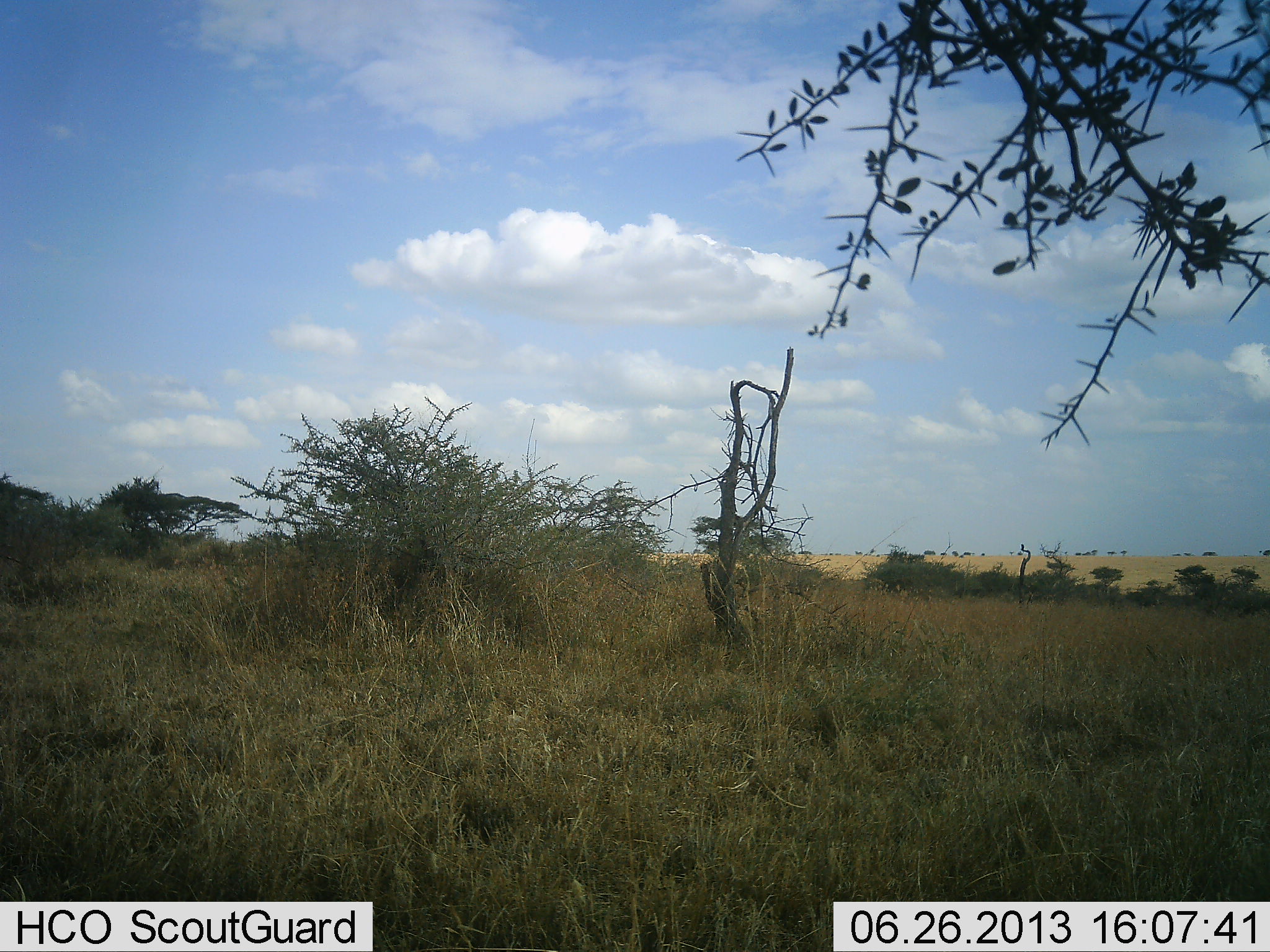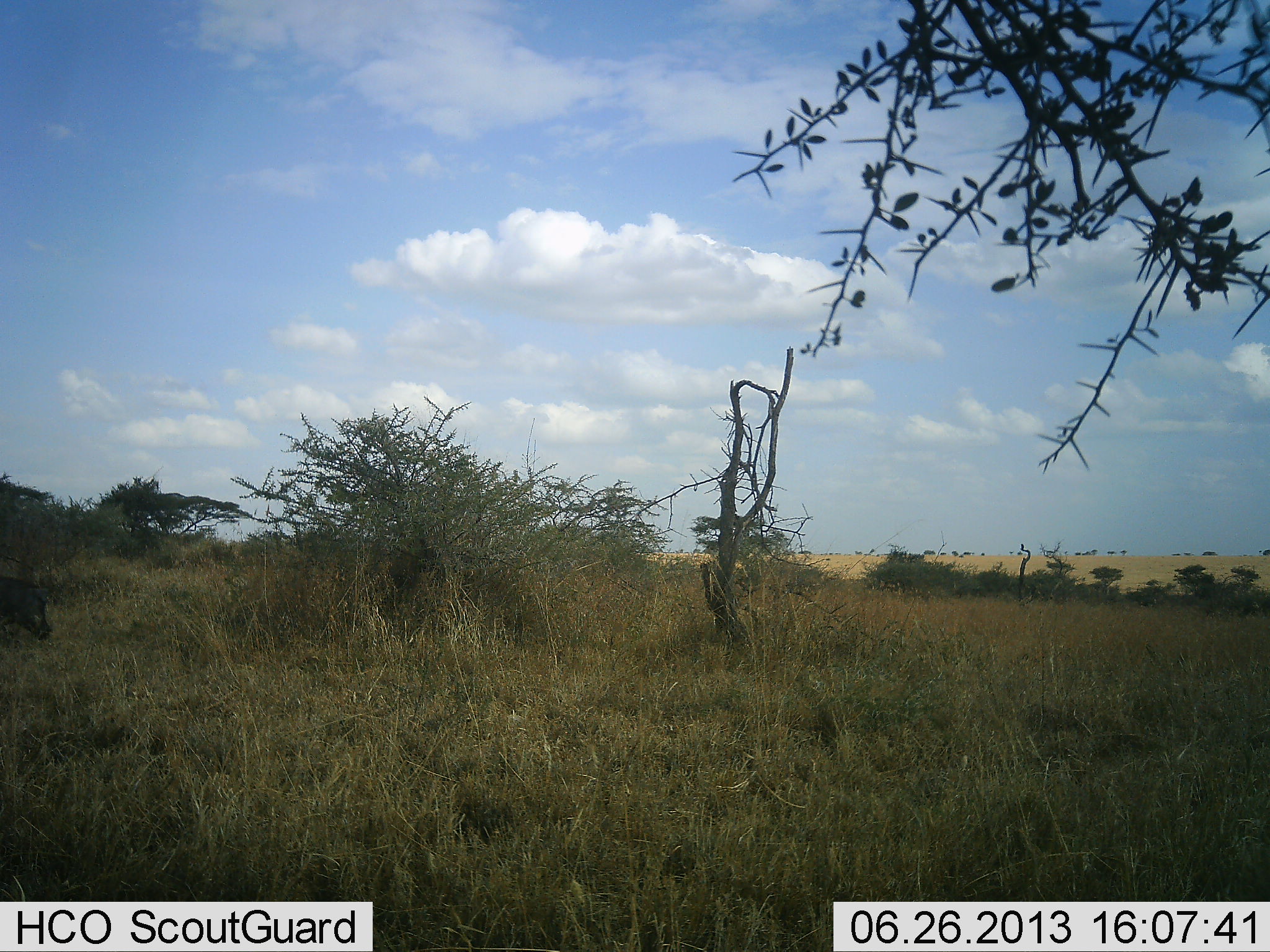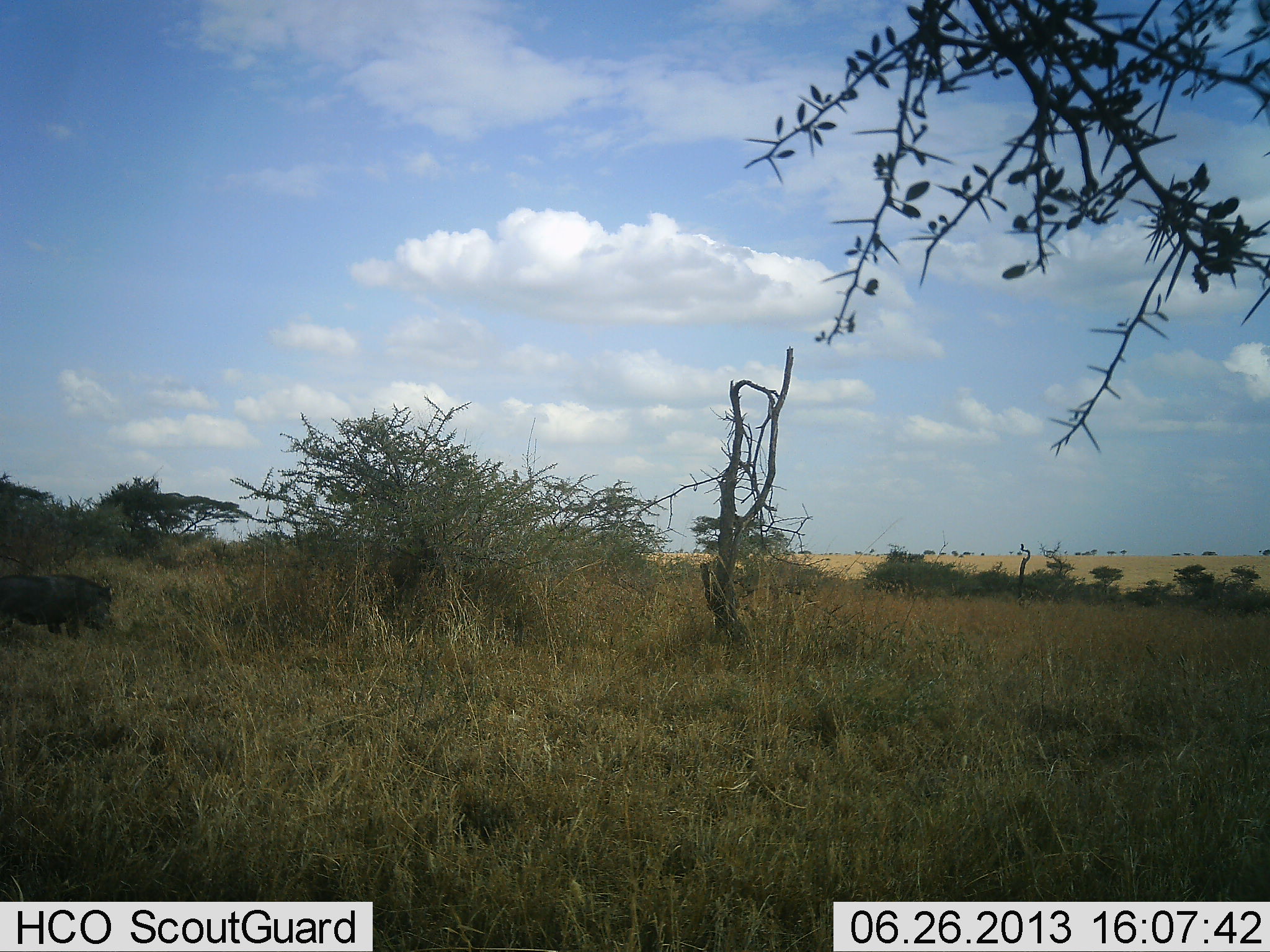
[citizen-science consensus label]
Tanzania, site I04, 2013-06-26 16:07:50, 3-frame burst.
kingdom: Animalia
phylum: Chordata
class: Mammalia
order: Artiodactyla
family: Suidae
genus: Phacochoerus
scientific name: Phacochoerus africanus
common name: warthog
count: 1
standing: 0%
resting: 0%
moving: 100%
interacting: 0%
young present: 0%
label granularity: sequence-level